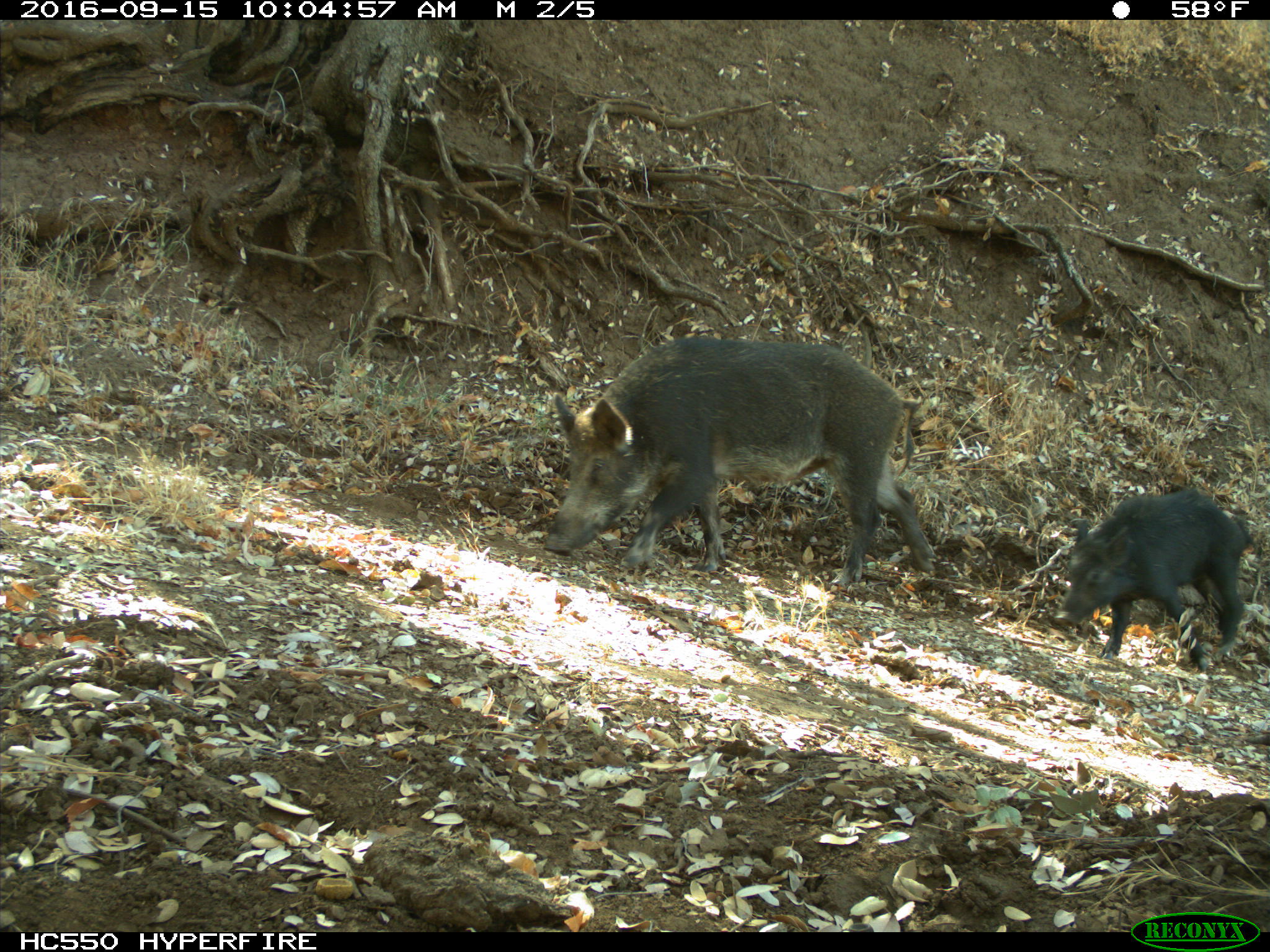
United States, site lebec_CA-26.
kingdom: Animalia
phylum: Chordata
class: Mammalia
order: Artiodactyla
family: Suidae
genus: Sus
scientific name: Sus scrofa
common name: wild boar